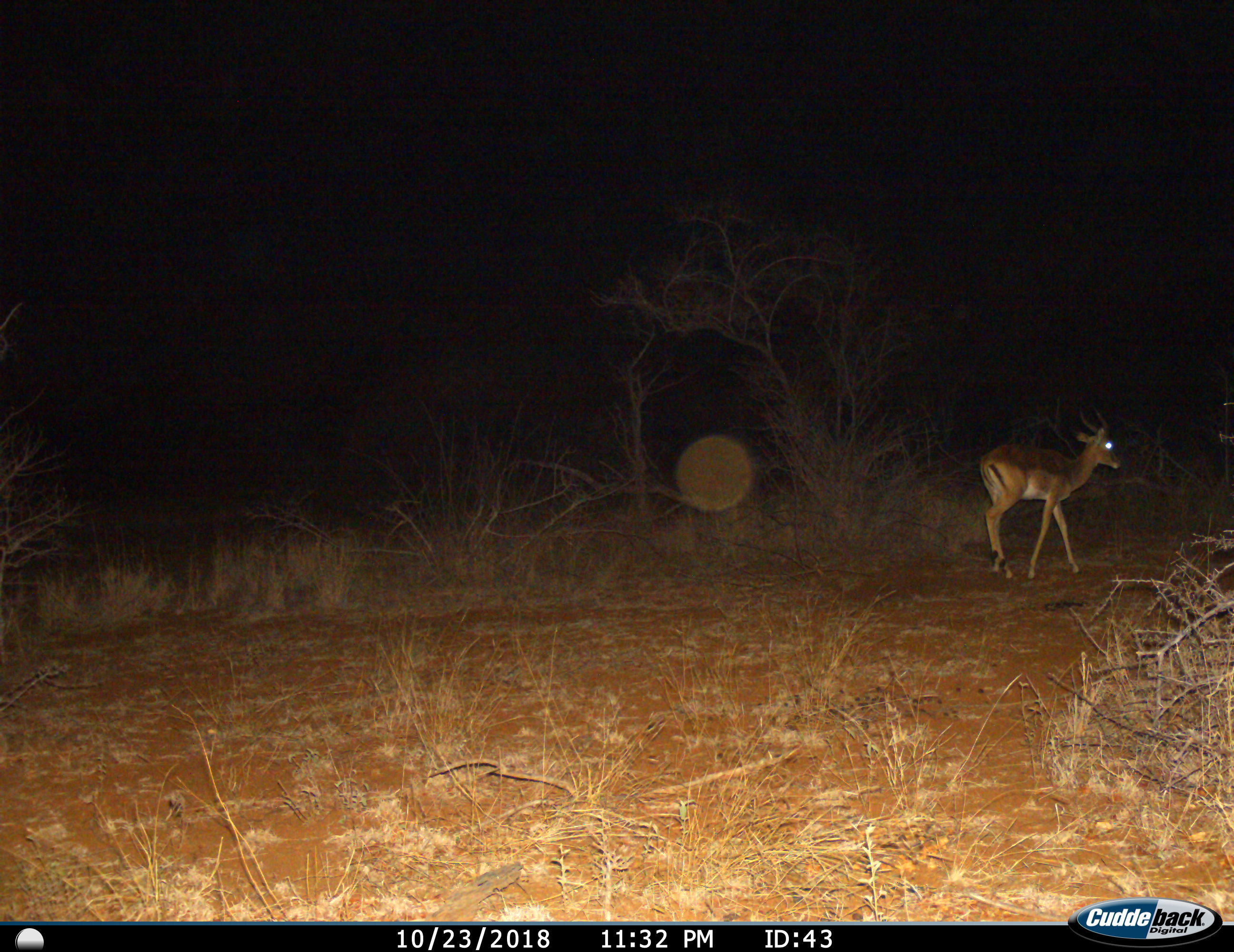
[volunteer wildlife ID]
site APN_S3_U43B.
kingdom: Animalia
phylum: Chordata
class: Mammalia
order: Artiodactyla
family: Bovidae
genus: Aepyceros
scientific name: Aepyceros melampus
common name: impala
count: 1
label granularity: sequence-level